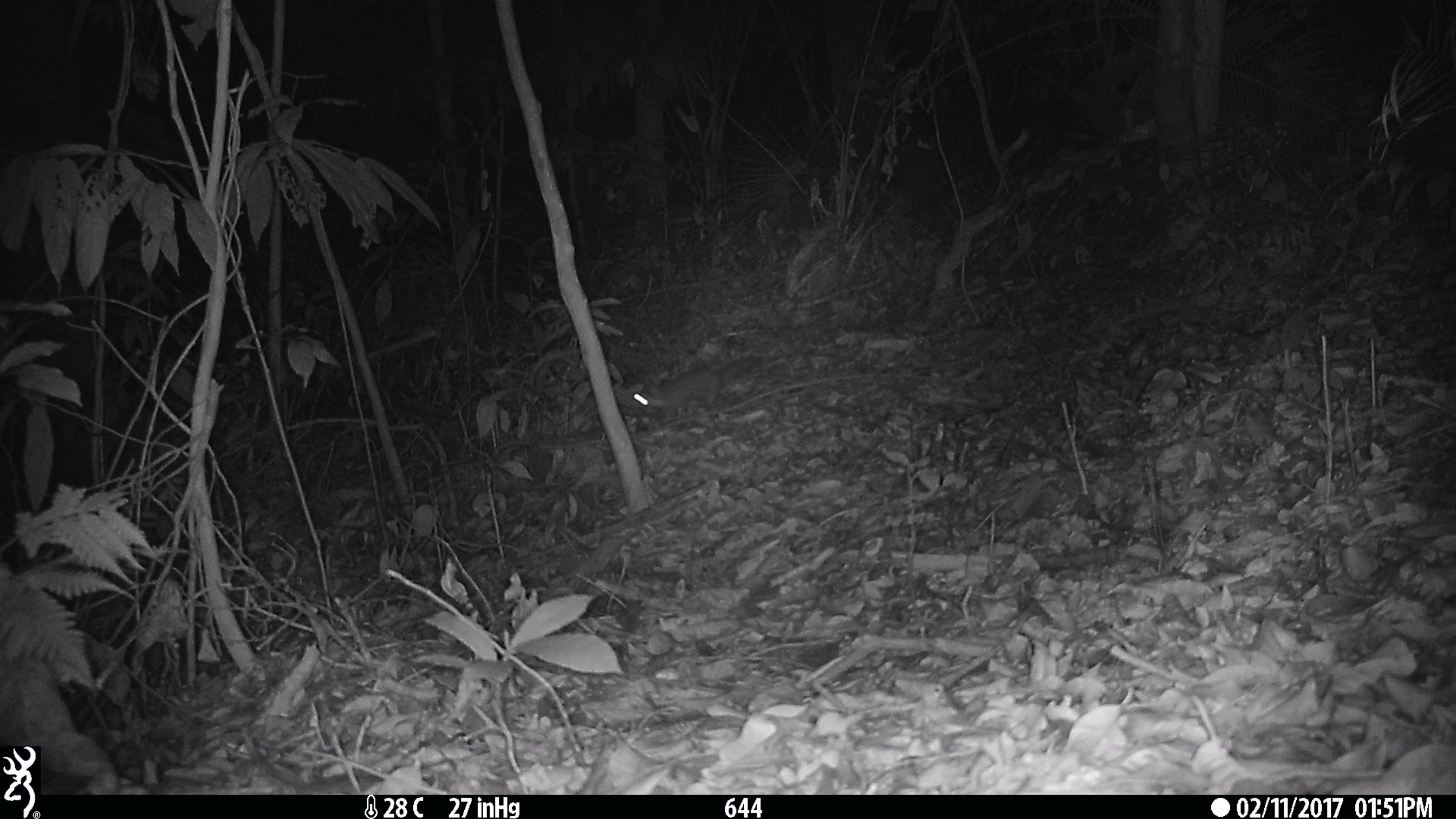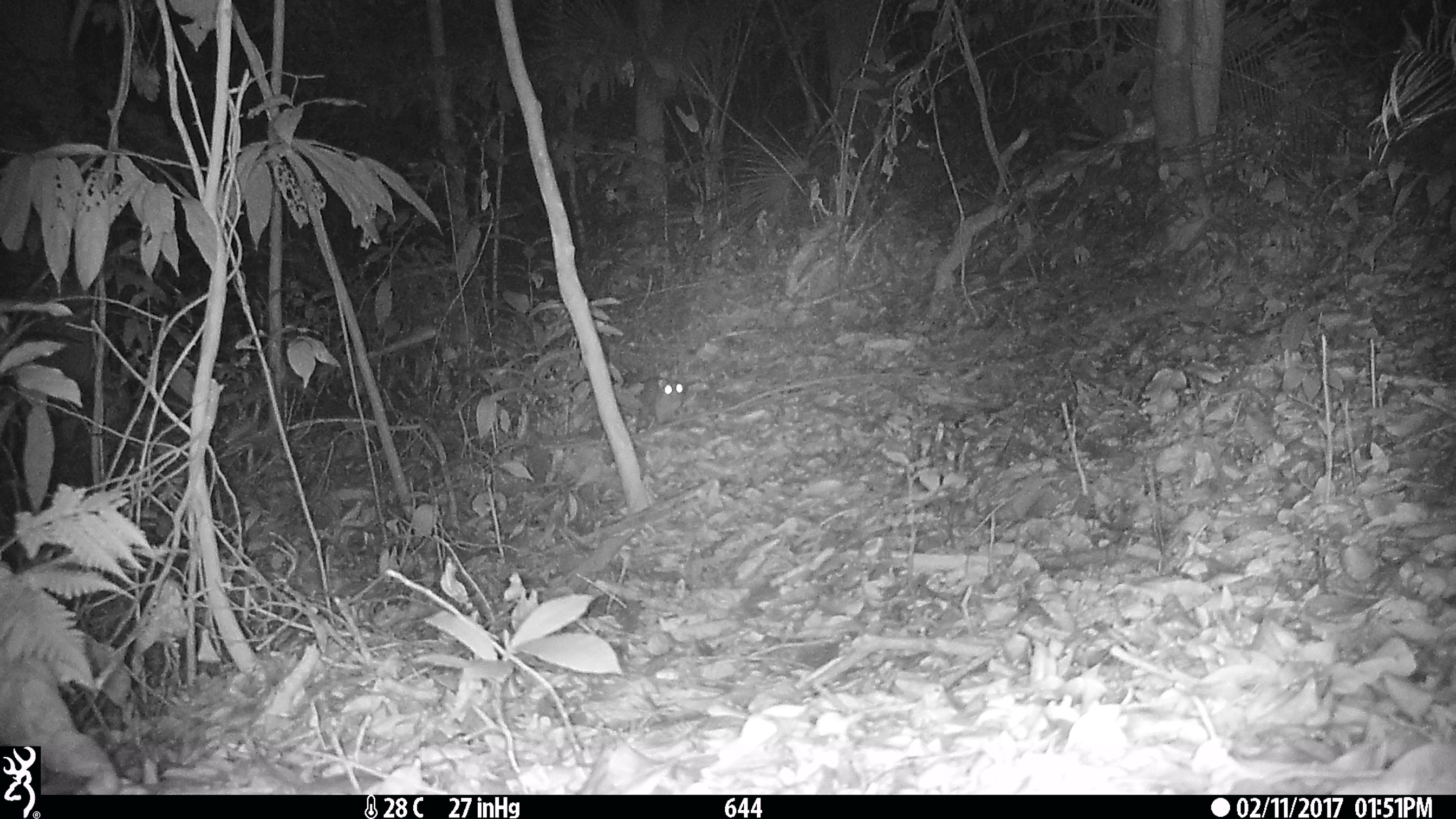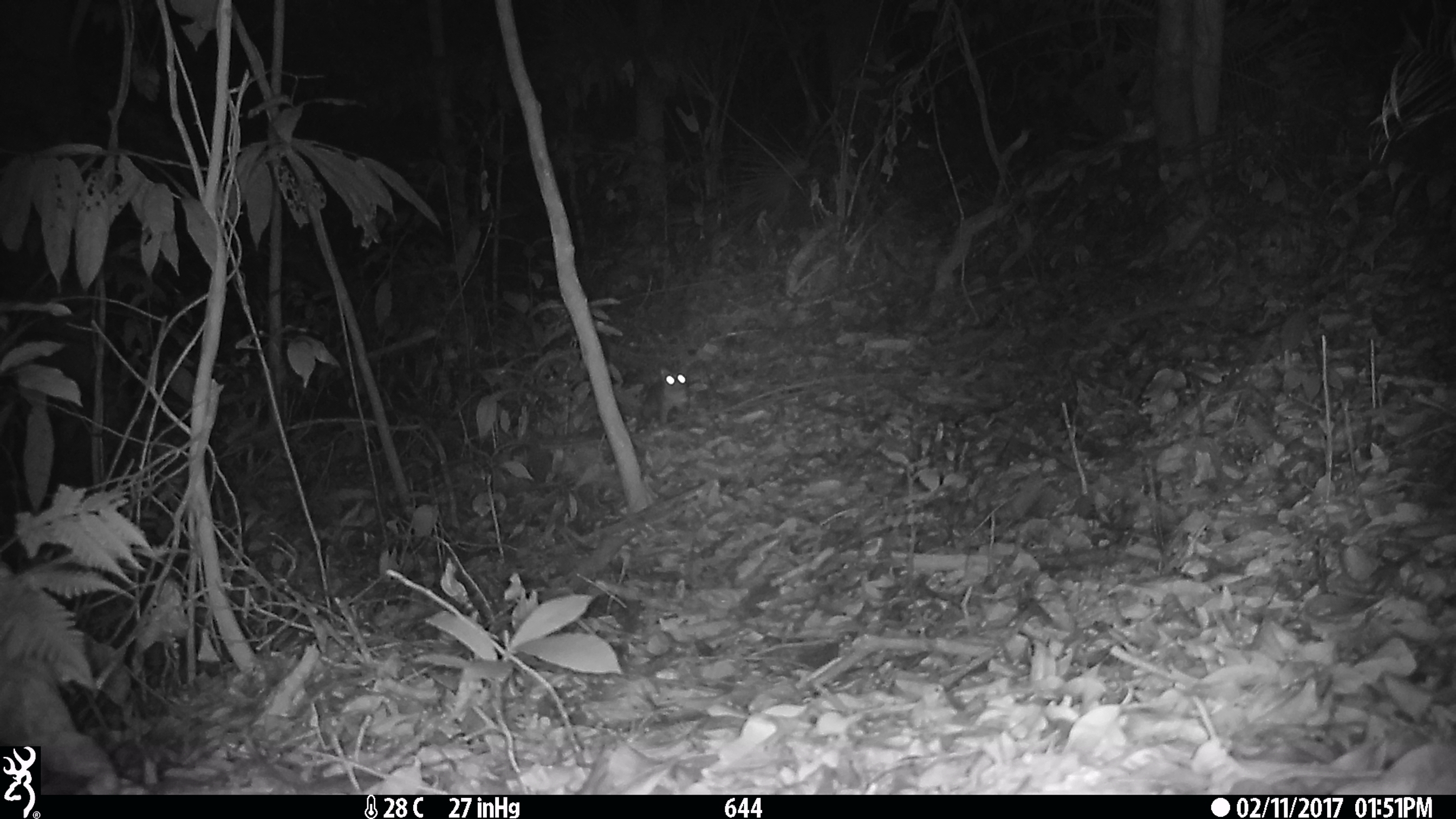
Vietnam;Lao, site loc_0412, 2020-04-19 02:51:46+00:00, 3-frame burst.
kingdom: Animalia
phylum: Chordata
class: Mammalia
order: Carnivora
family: Mustelidae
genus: Melogale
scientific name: Melogale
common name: ferret badger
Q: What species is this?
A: Ferret badger (Melogale).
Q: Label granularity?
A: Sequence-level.